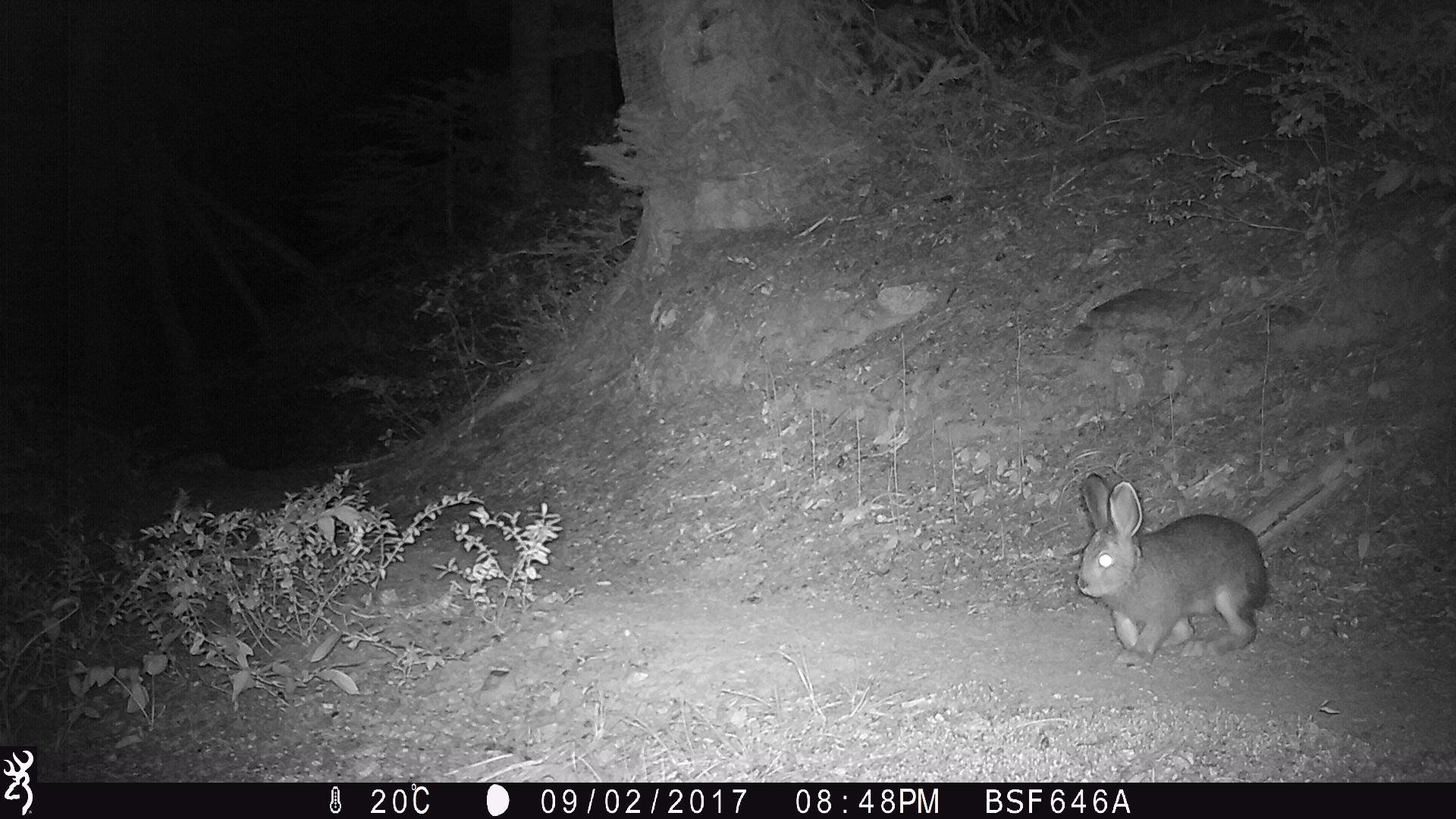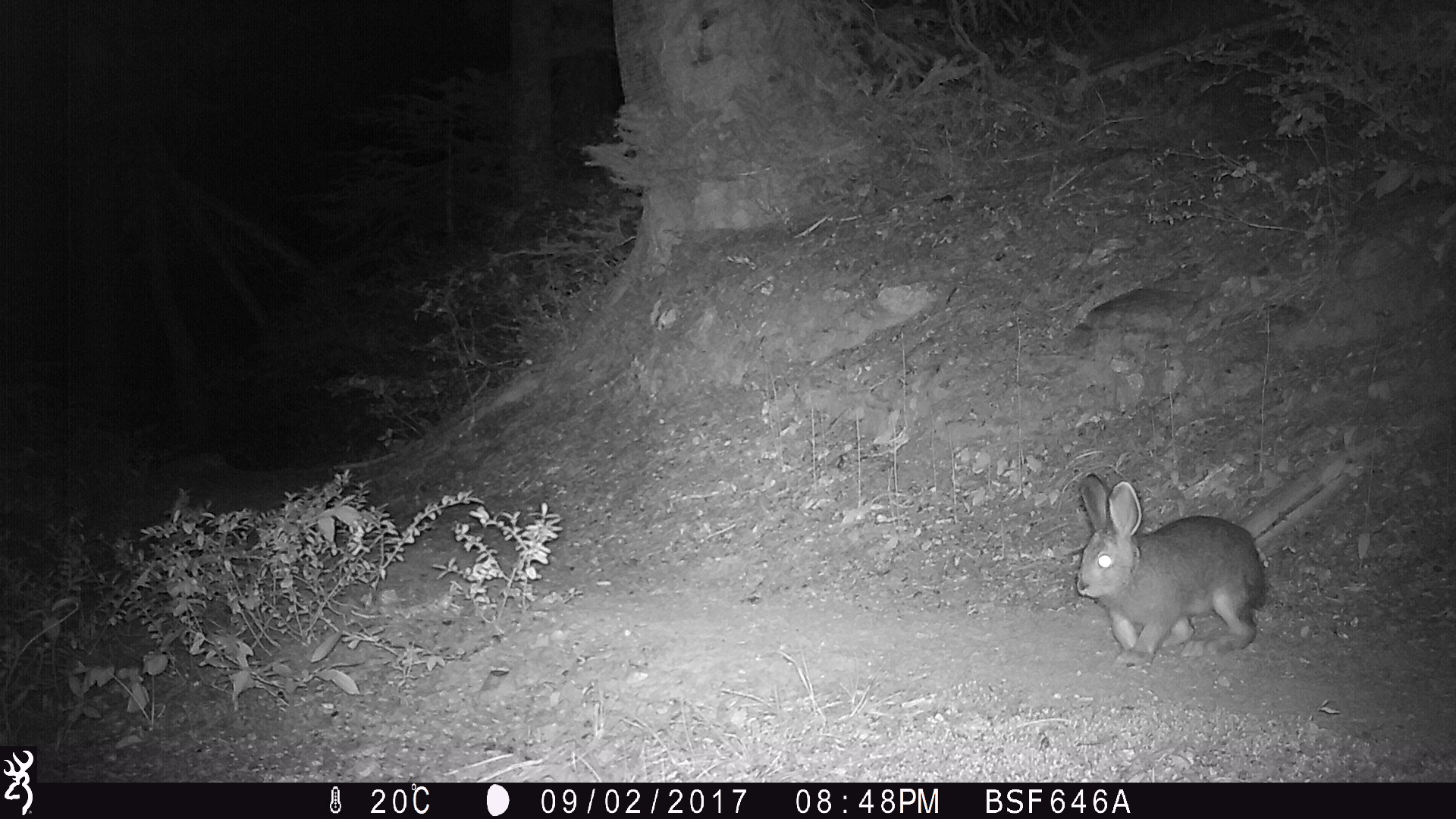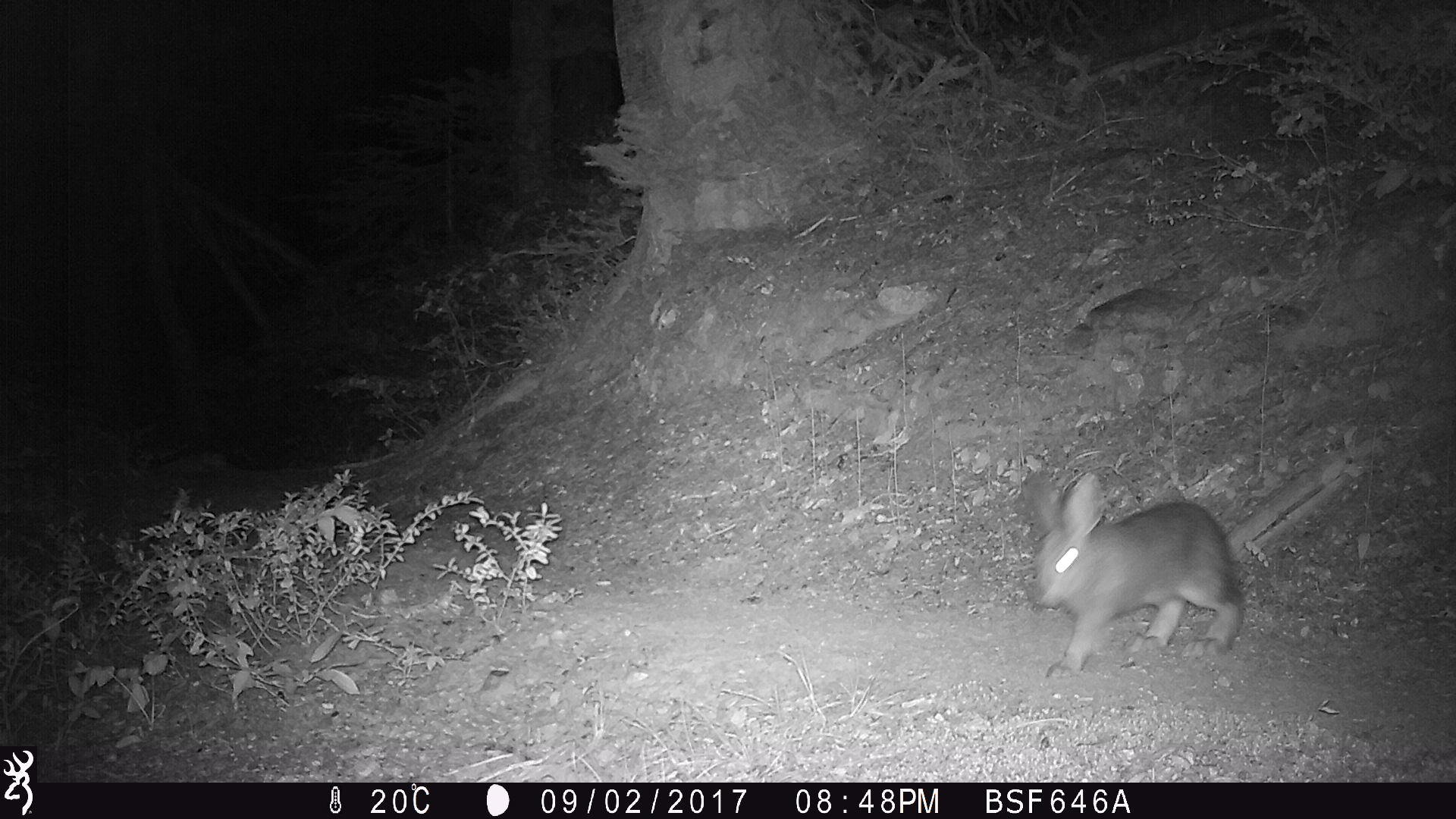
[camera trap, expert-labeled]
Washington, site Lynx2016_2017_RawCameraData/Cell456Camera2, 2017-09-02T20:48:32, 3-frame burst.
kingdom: Animalia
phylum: Chordata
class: Mammalia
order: Lagomorpha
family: Leporidae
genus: Lepus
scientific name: Lepus americanus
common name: snowshoe hare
Lepus americanus (snowshoe hare). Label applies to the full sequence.